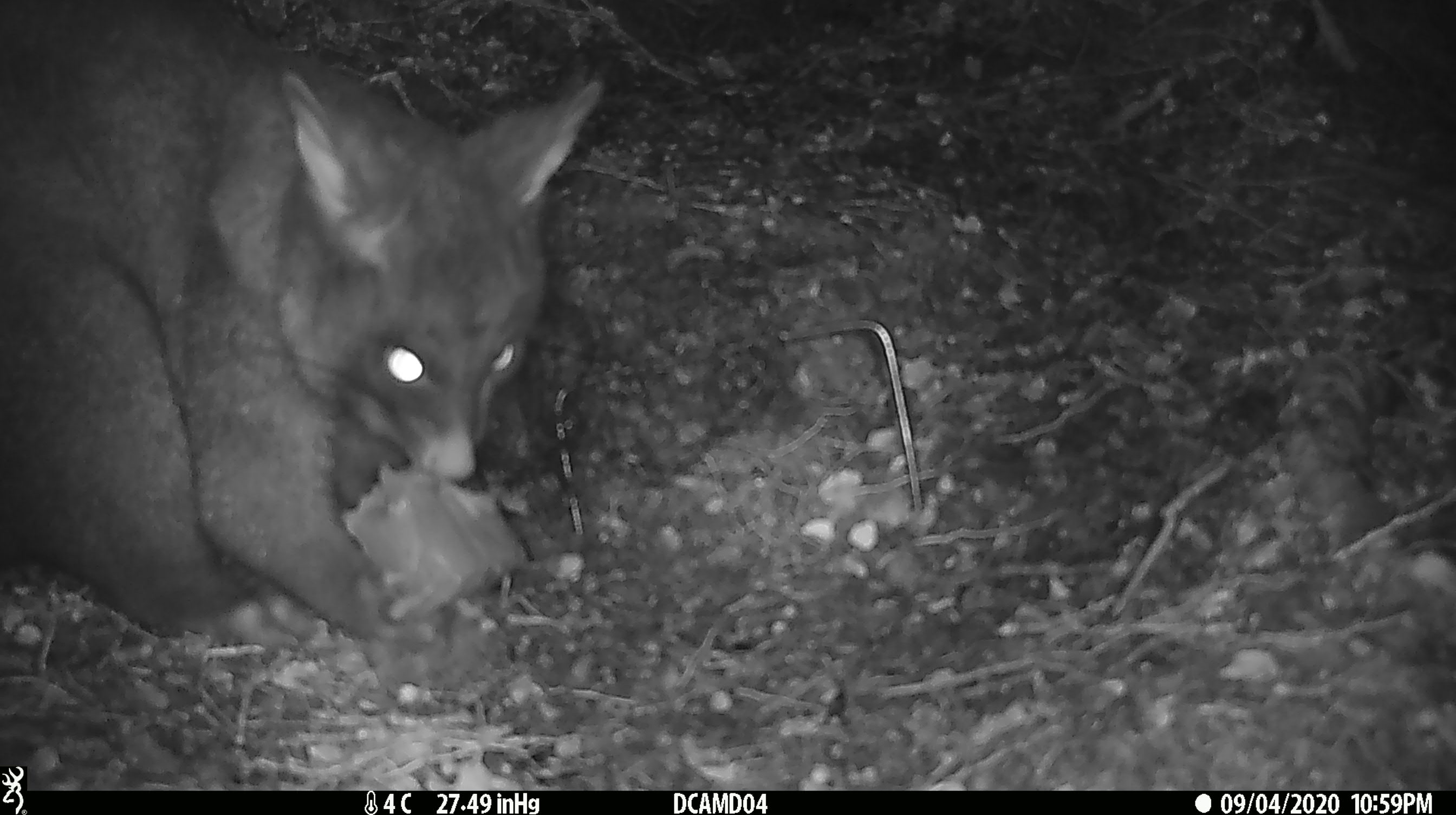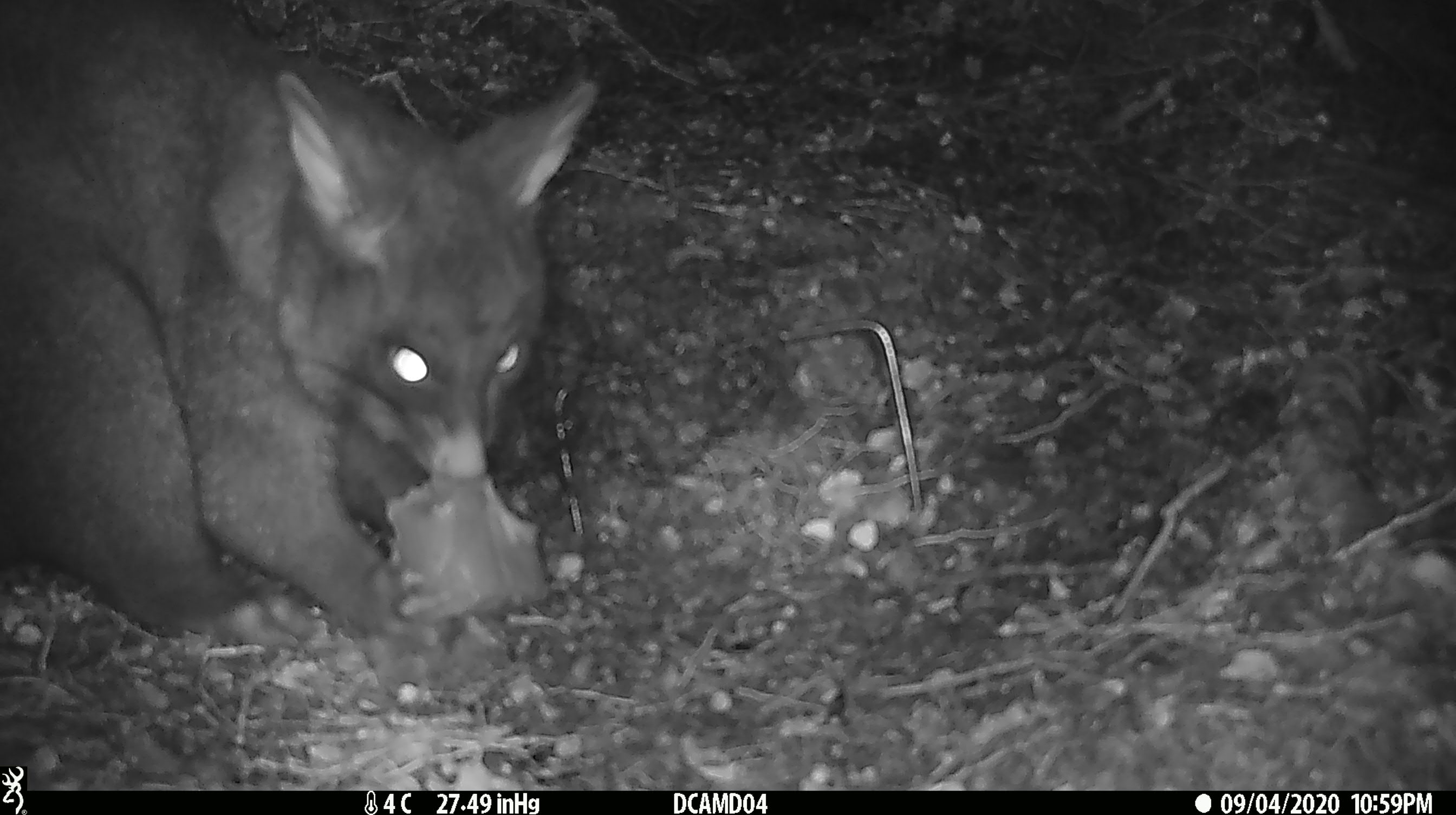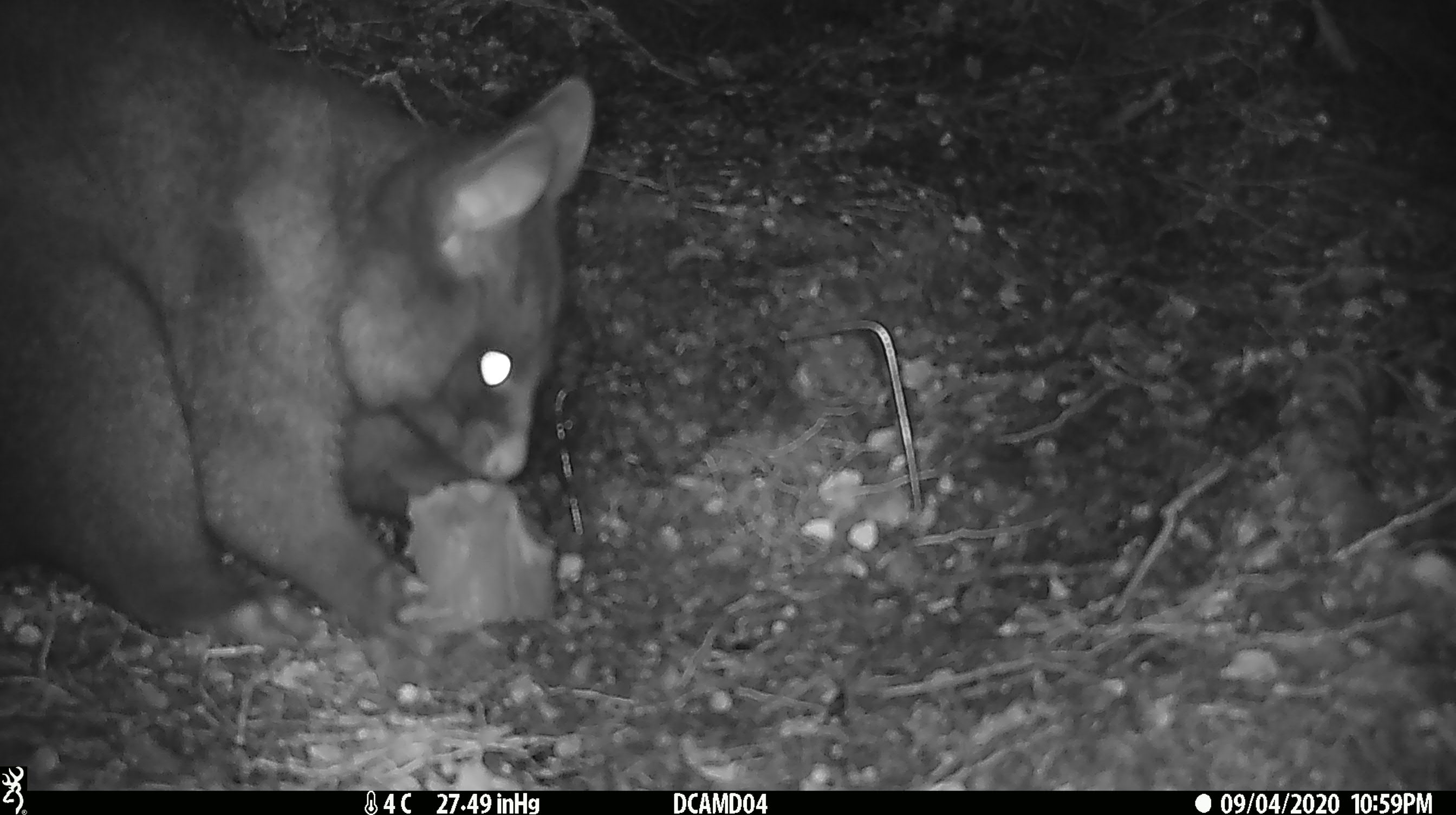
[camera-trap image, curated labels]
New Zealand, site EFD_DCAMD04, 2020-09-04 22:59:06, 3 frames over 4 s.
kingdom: Animalia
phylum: Chordata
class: Mammalia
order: Diprotodontia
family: Phalangeridae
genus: Trichosurus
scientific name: Trichosurus vulpecula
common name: common brushtail possum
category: possum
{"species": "possum (common brushtail possum) (Trichosurus vulpecula)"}